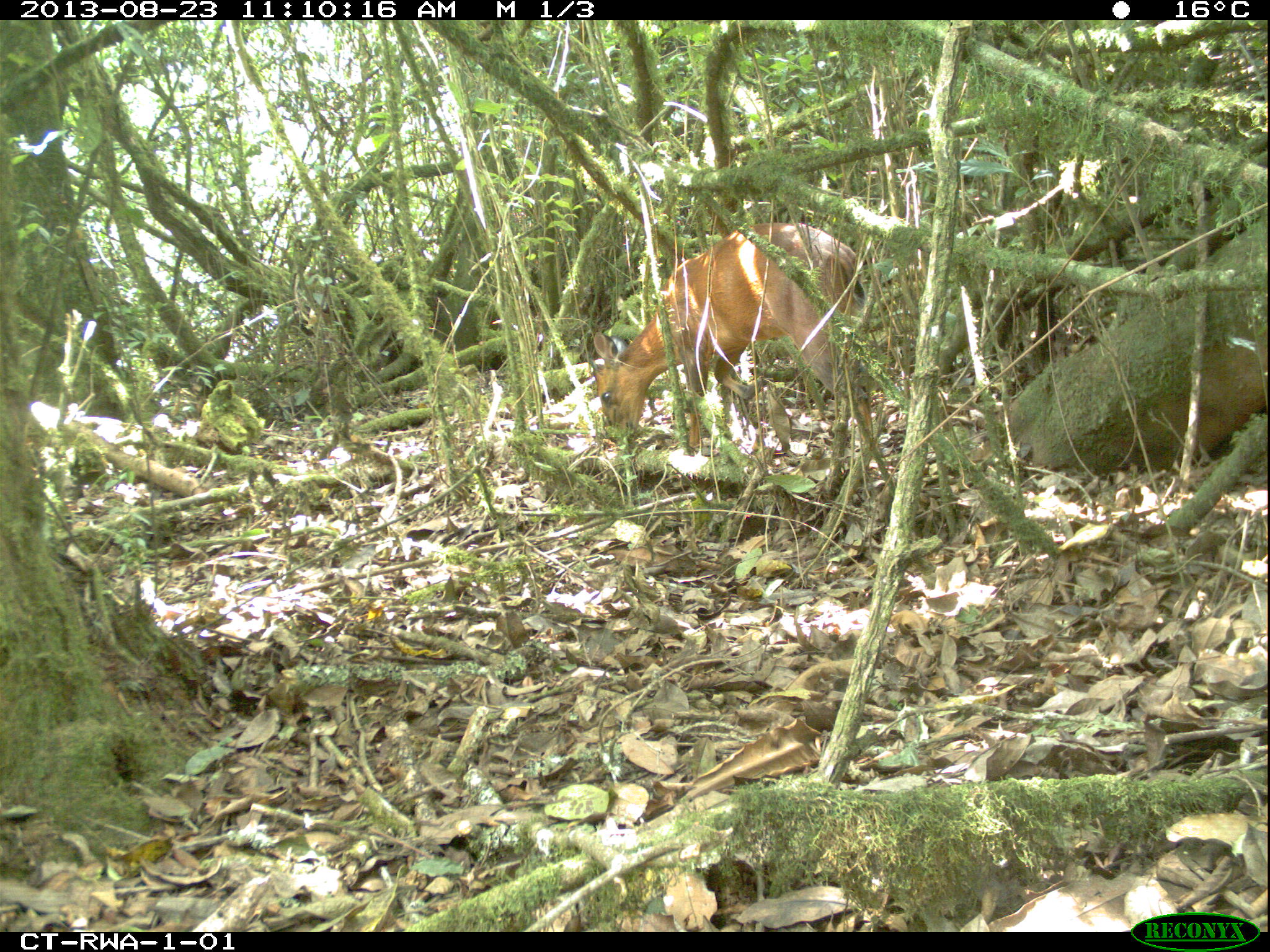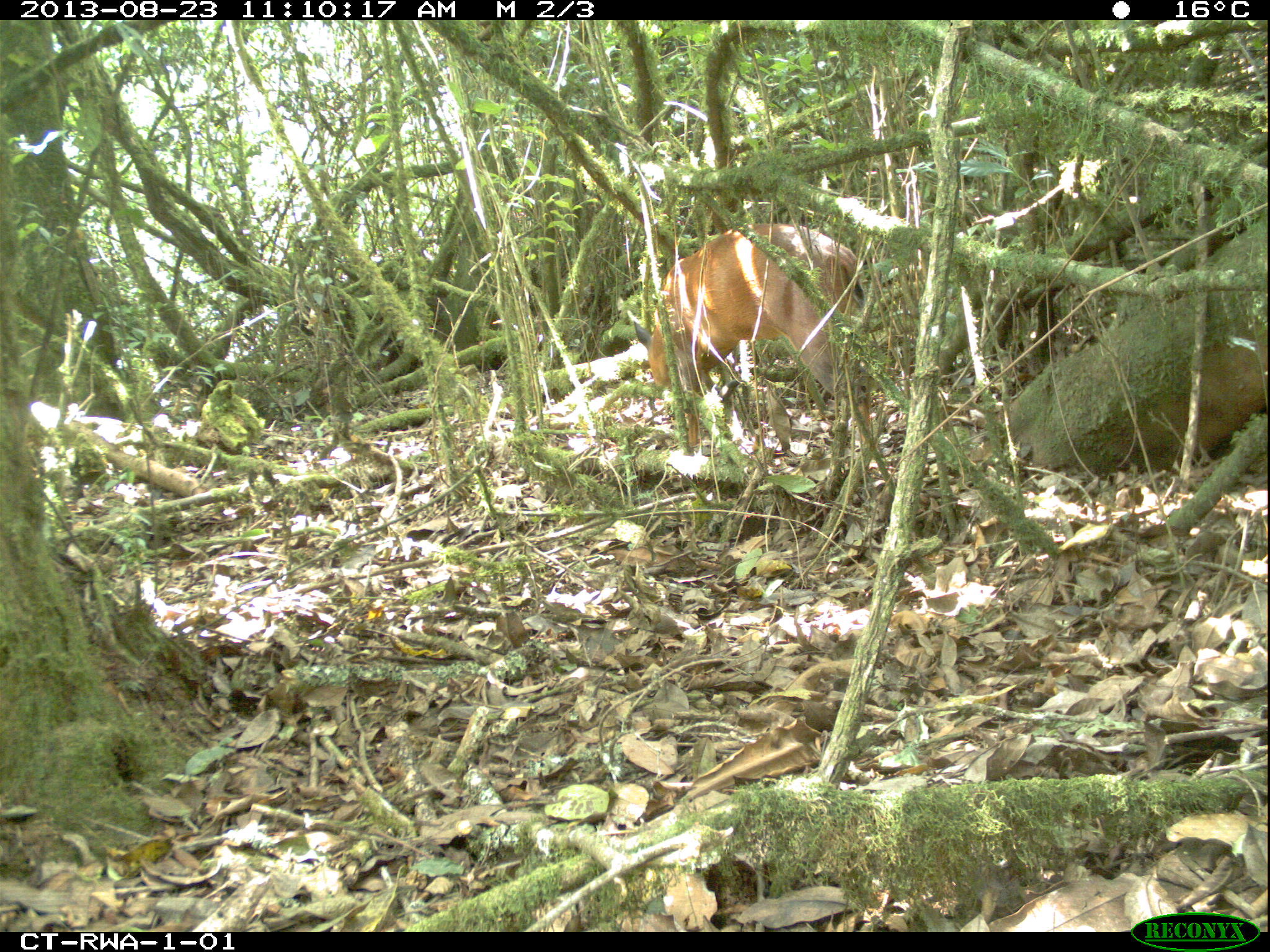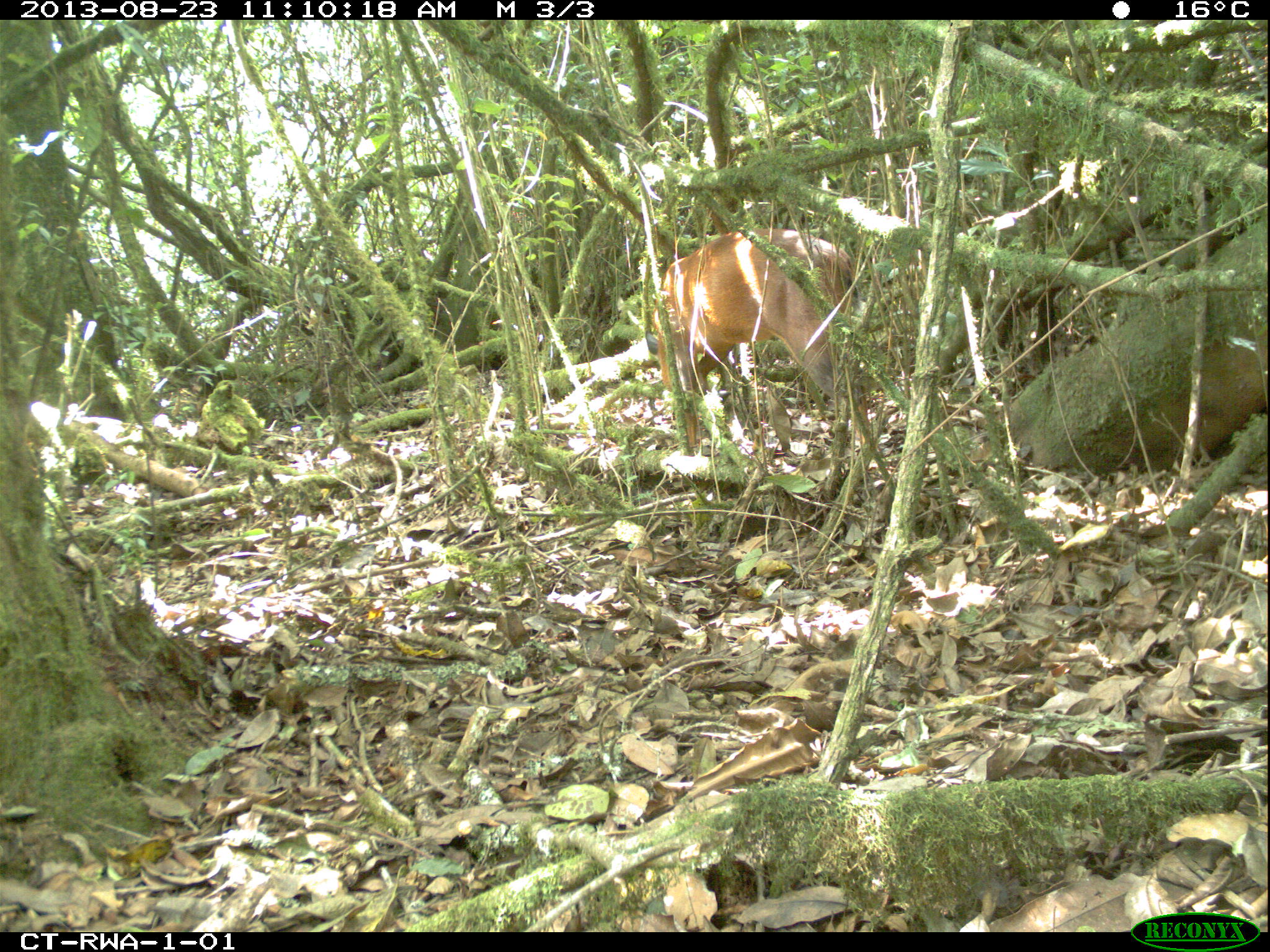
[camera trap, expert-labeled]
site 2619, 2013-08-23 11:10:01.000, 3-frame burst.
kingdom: Animalia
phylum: Chordata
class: Mammalia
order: Artiodactyla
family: Bovidae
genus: Cephalophus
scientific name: Cephalophus nigrifrons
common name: black-fronted duiker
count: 1